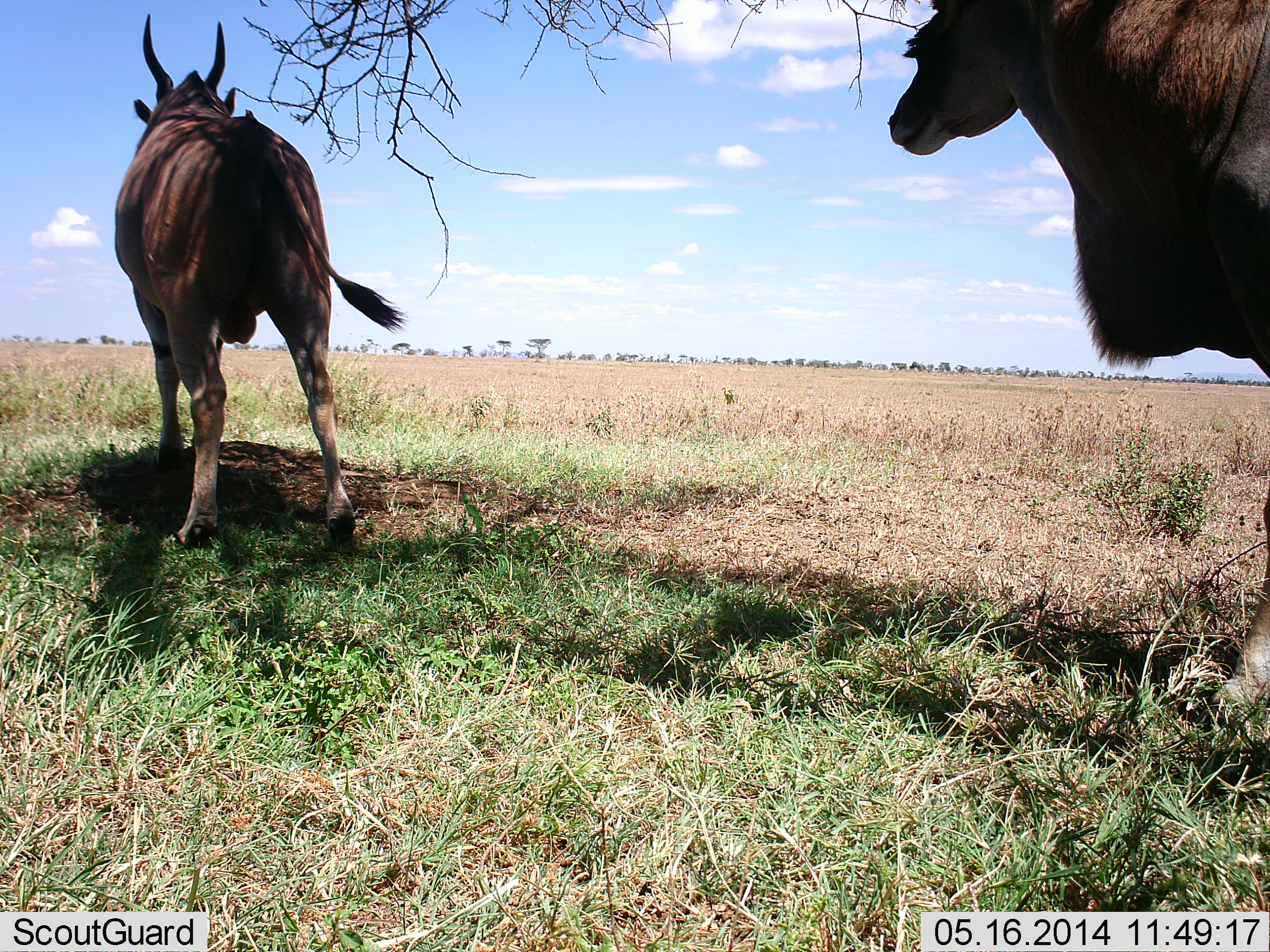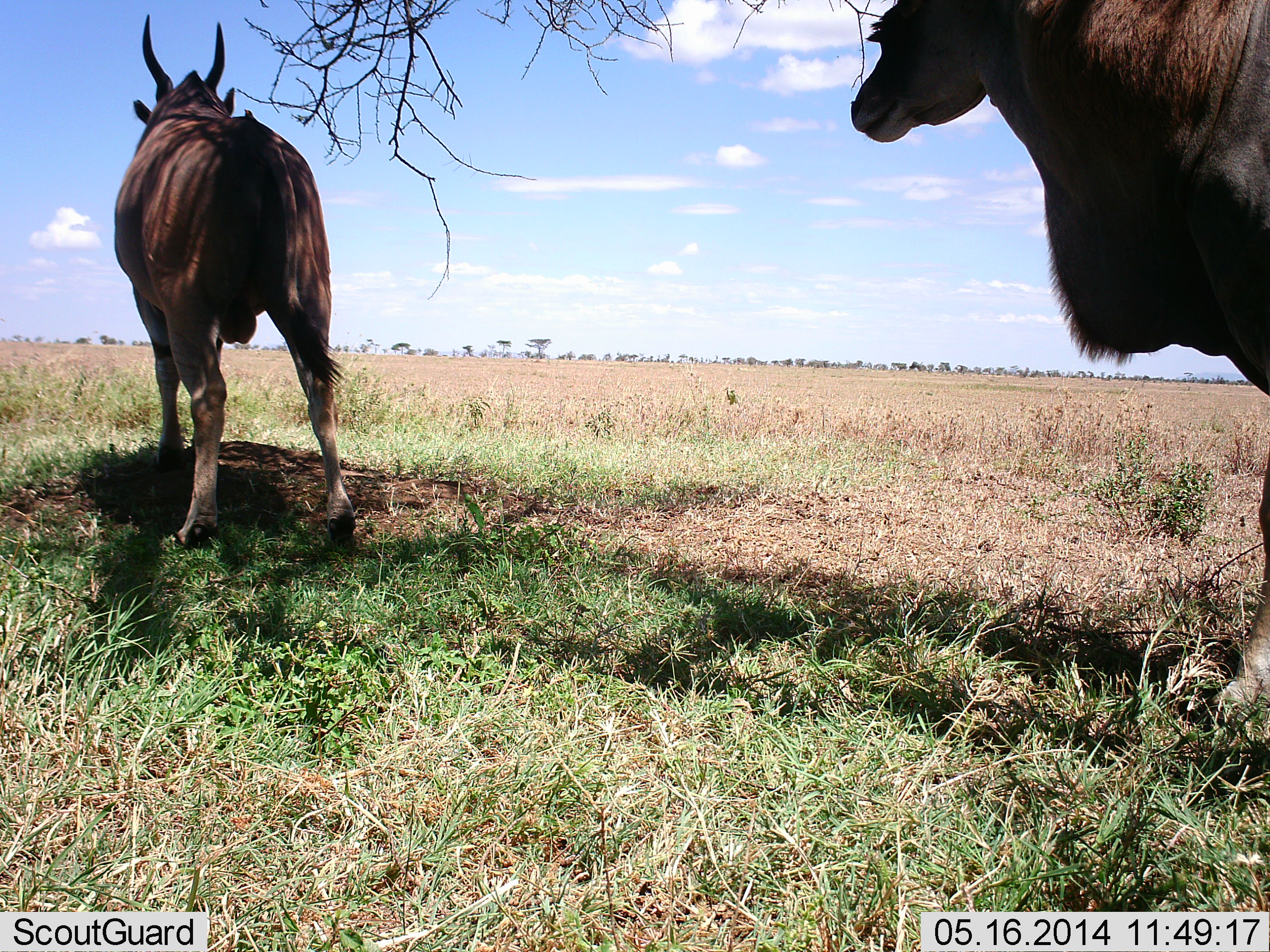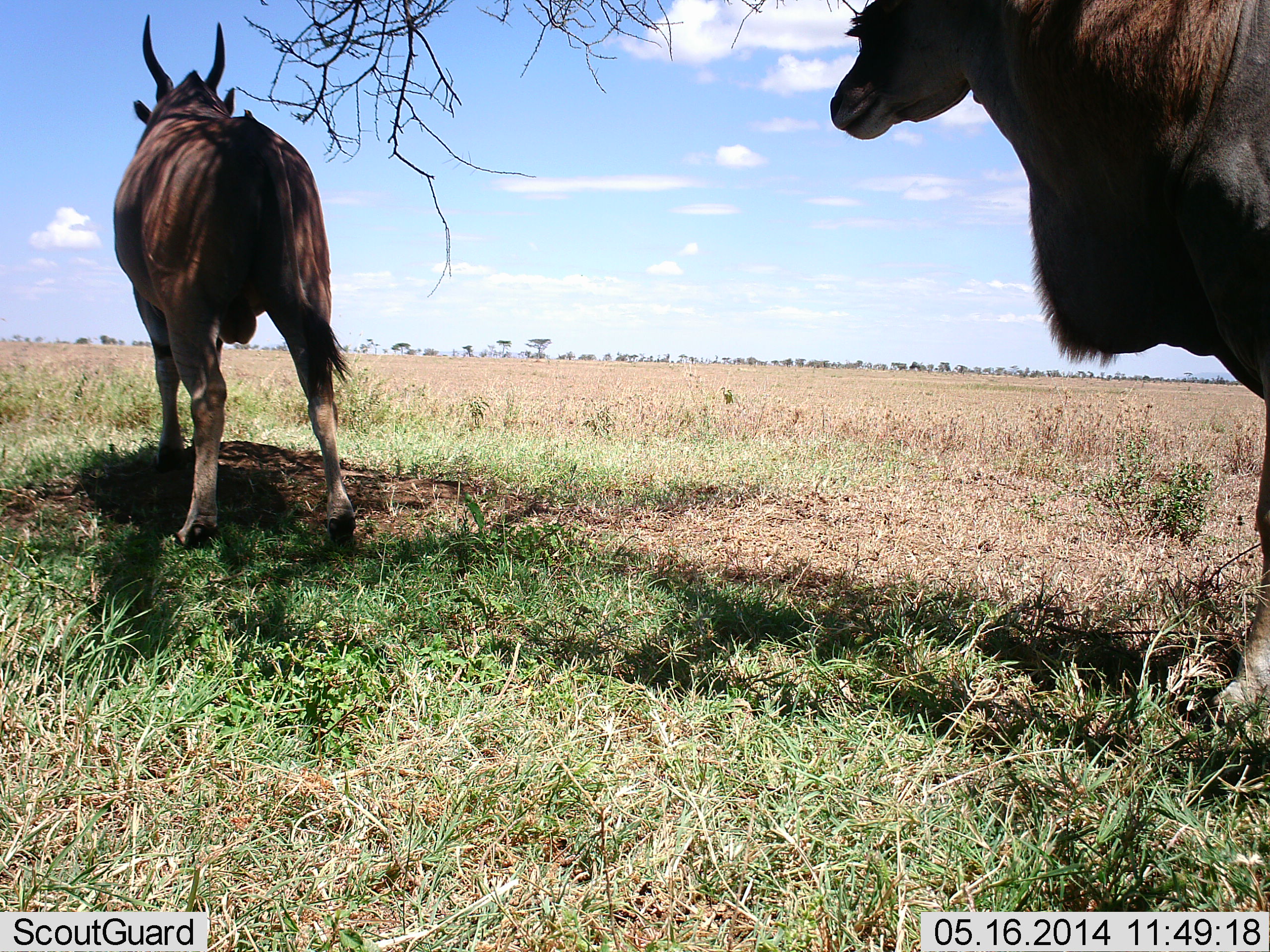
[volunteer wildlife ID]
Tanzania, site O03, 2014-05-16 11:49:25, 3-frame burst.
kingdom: Animalia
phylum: Chordata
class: Mammalia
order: Artiodactyla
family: Bovidae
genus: Tragelaphus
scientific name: Tragelaphus oryx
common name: eland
Eland (Tragelaphus oryx), count 2. Behavior (volunteer vote fractions): standing 96%, resting 0%, moving 7%, interacting 0%. Young present (vote fraction): 0%. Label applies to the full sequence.